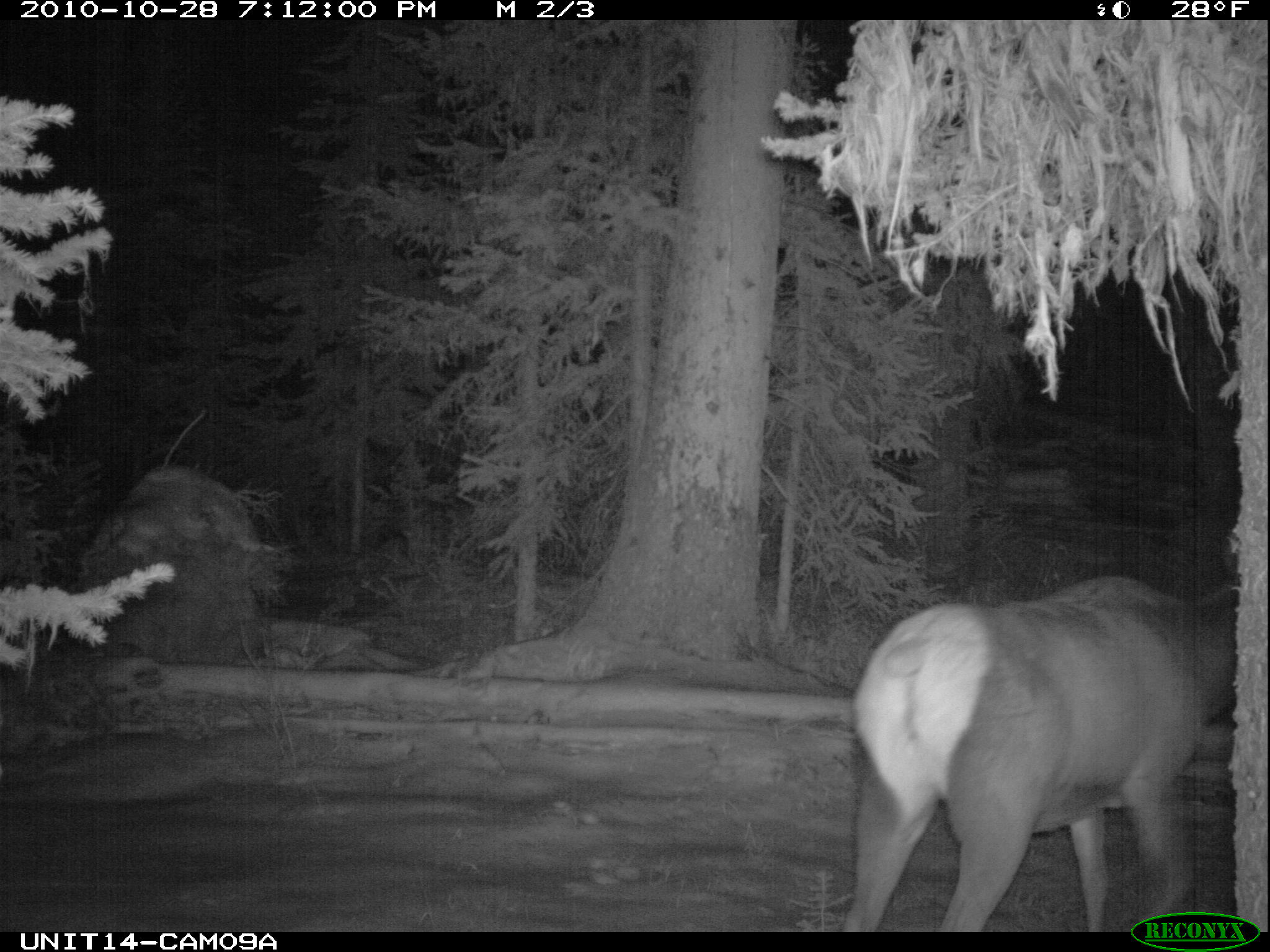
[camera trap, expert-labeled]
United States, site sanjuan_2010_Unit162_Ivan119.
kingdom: Animalia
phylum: Chordata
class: Mammalia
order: Artiodactyla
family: Cervidae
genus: Cervus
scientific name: Cervus elaphus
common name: red deer